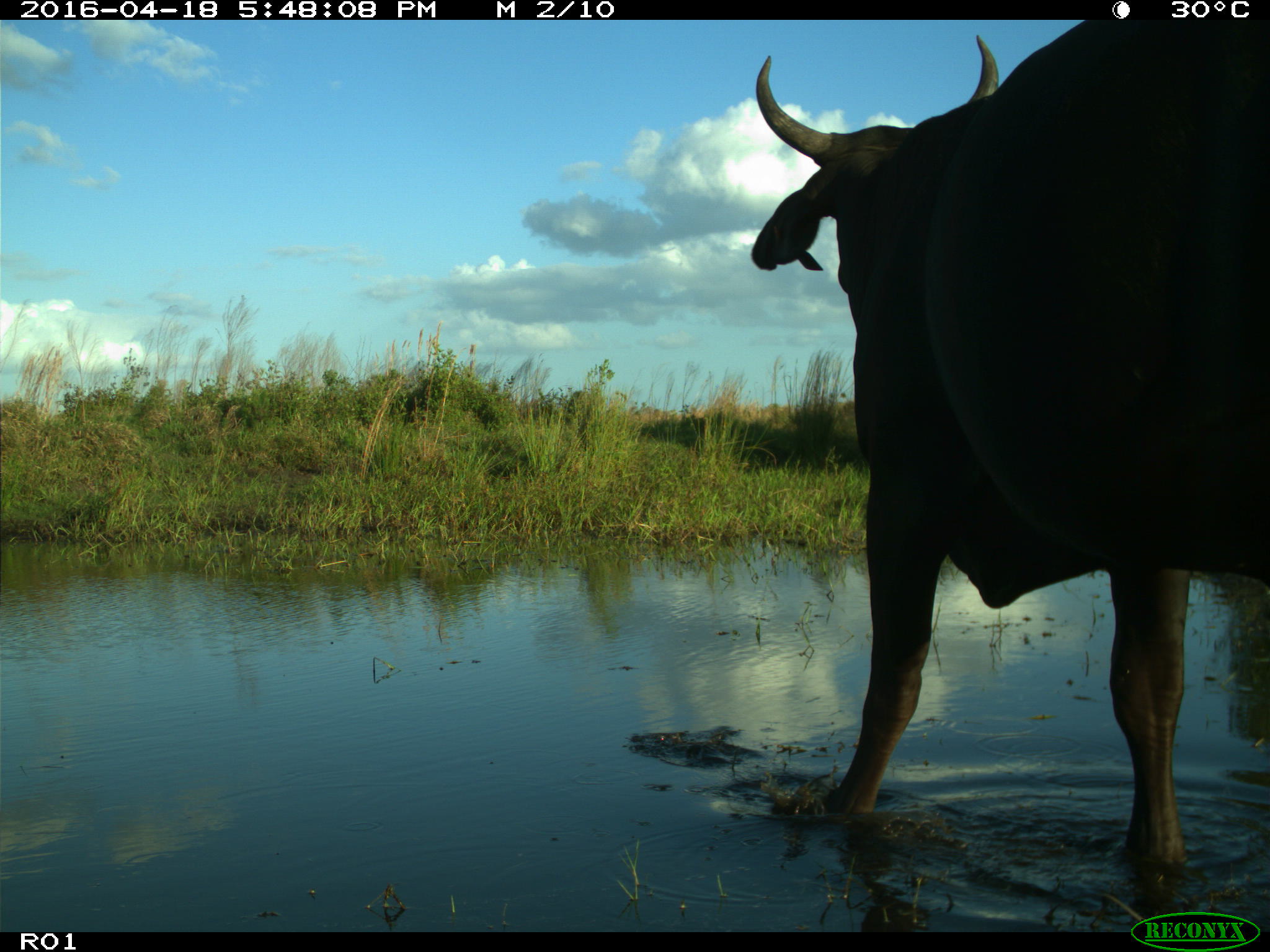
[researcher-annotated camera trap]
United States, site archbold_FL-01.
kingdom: Animalia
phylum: Chordata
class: Mammalia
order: Artiodactyla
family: Bovidae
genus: Bos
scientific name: Bos taurus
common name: domestic cow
Bos taurus (domestic cow).